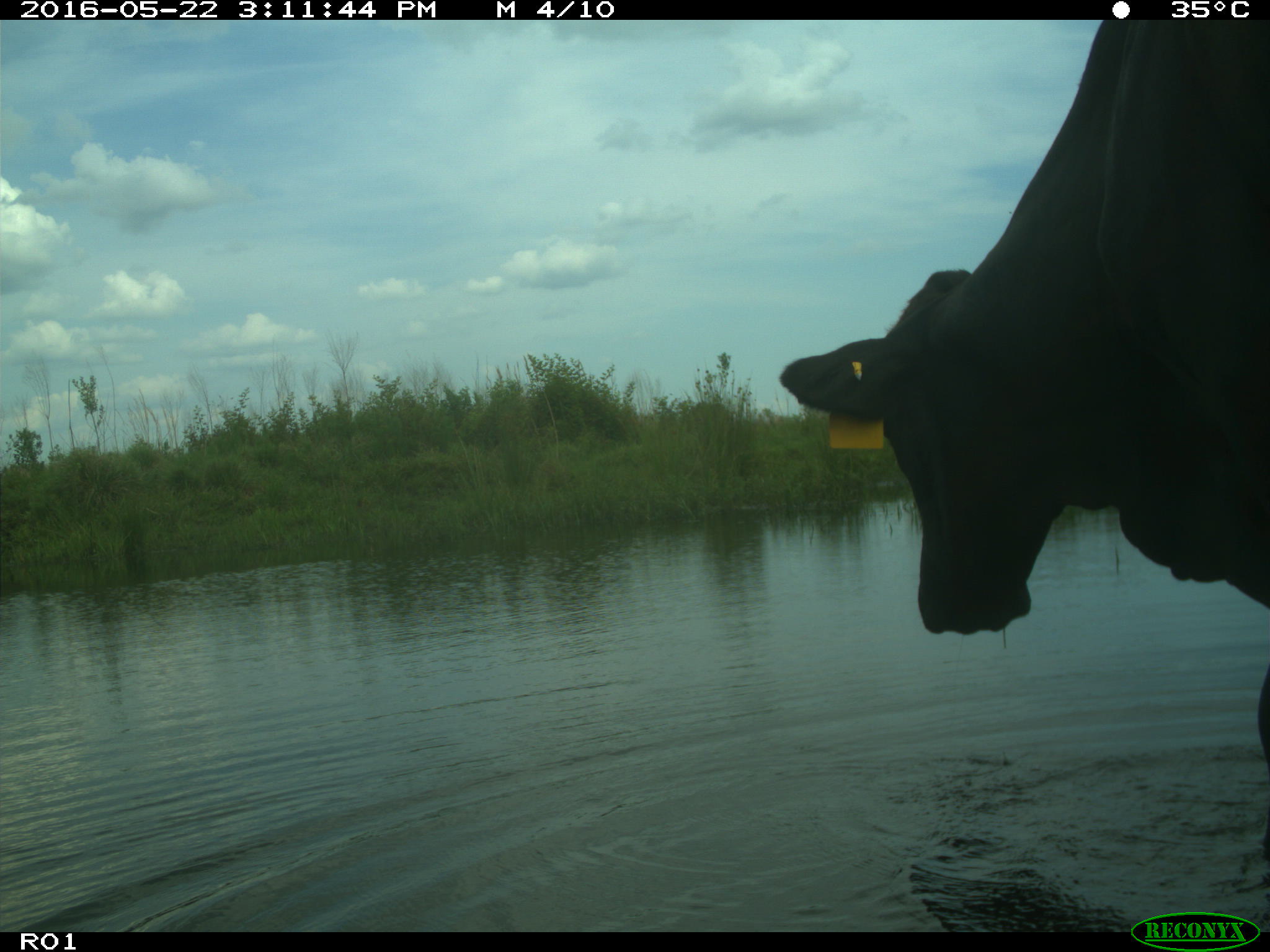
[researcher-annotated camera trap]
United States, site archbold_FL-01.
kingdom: Animalia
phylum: Chordata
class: Mammalia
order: Artiodactyla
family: Bovidae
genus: Bos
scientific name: Bos taurus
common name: domestic cow